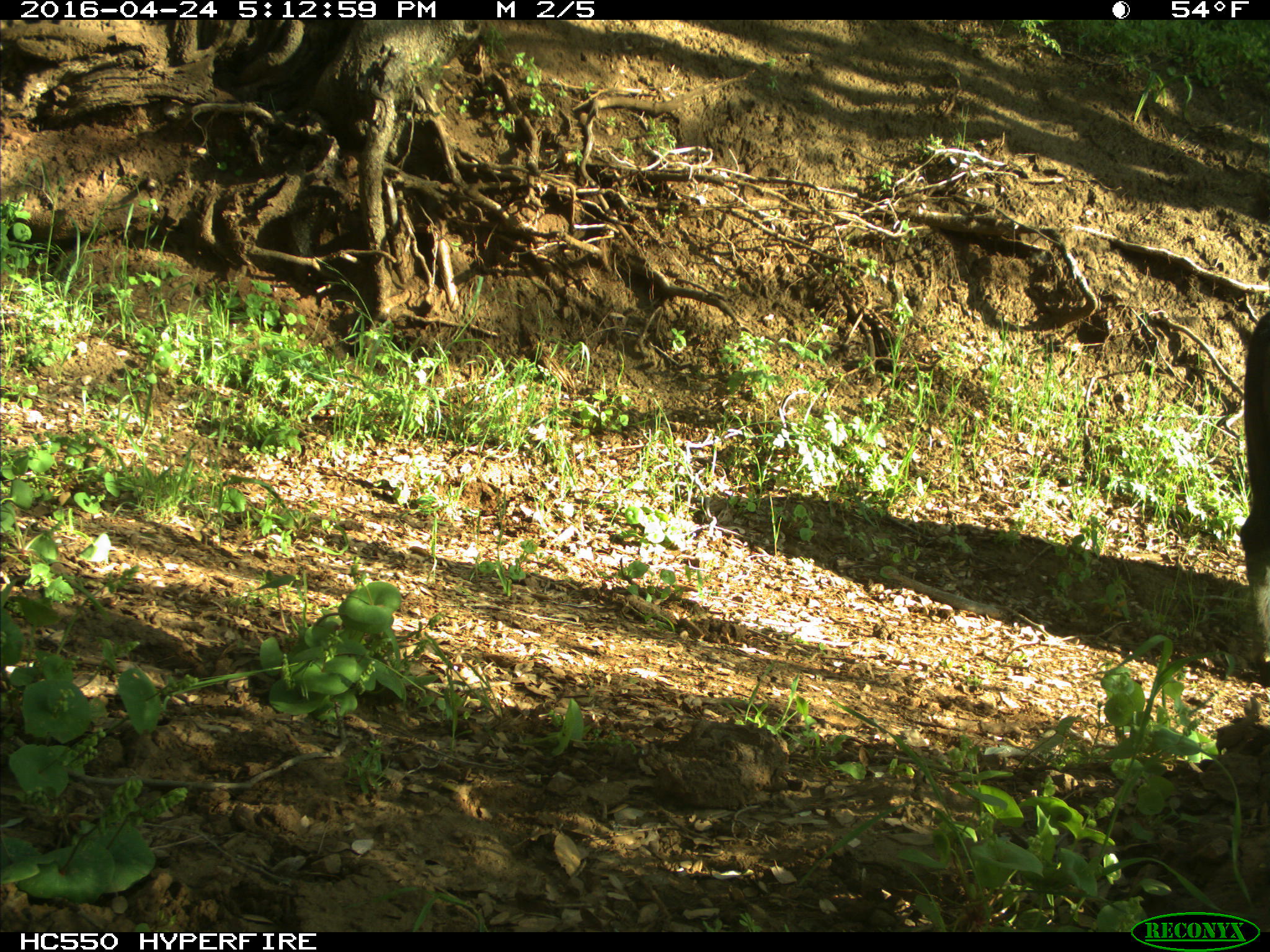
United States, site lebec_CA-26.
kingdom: Animalia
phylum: Chordata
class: Mammalia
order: Artiodactyla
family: Bovidae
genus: Bos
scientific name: Bos taurus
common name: domestic cow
Bos taurus (domestic cow).